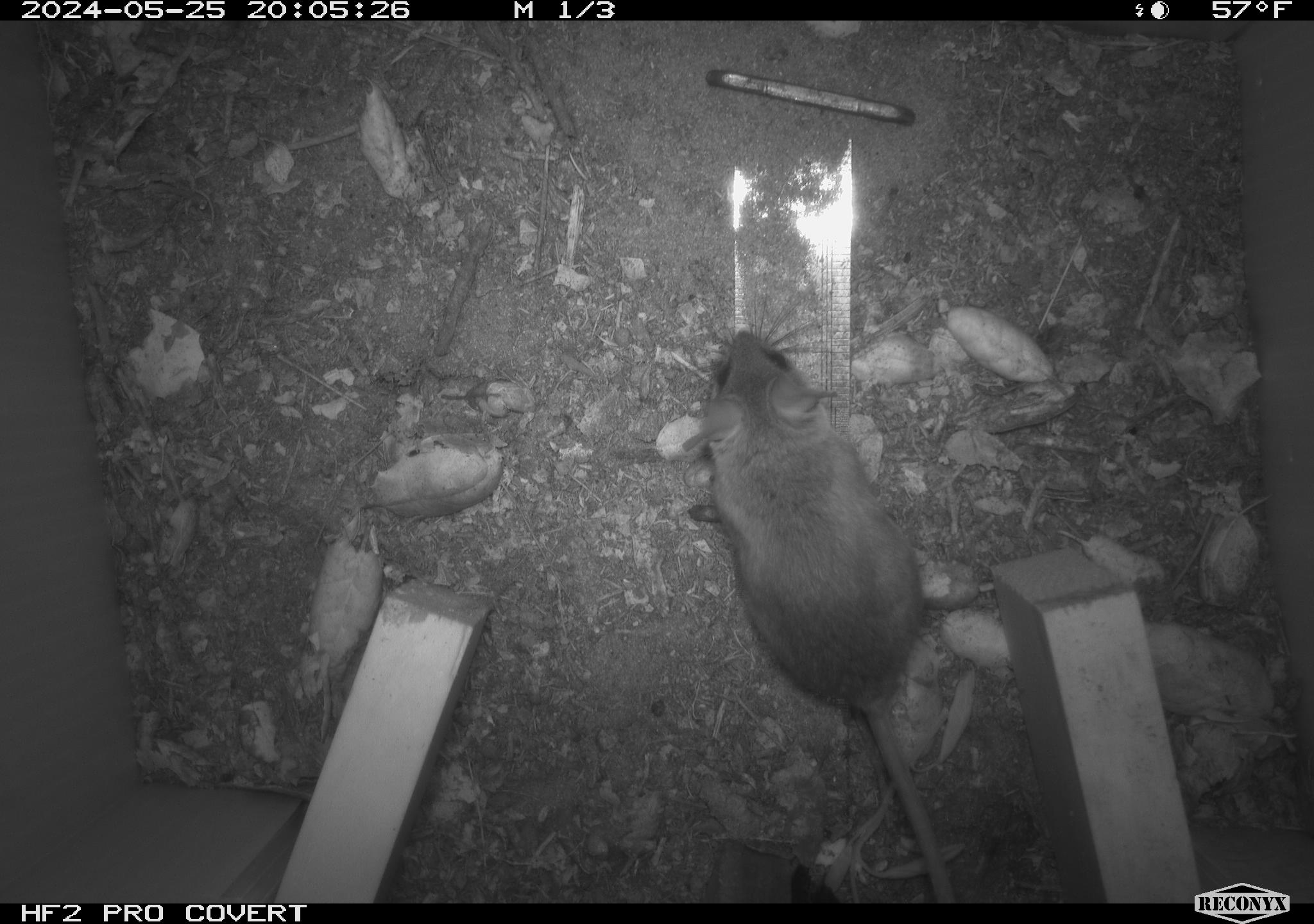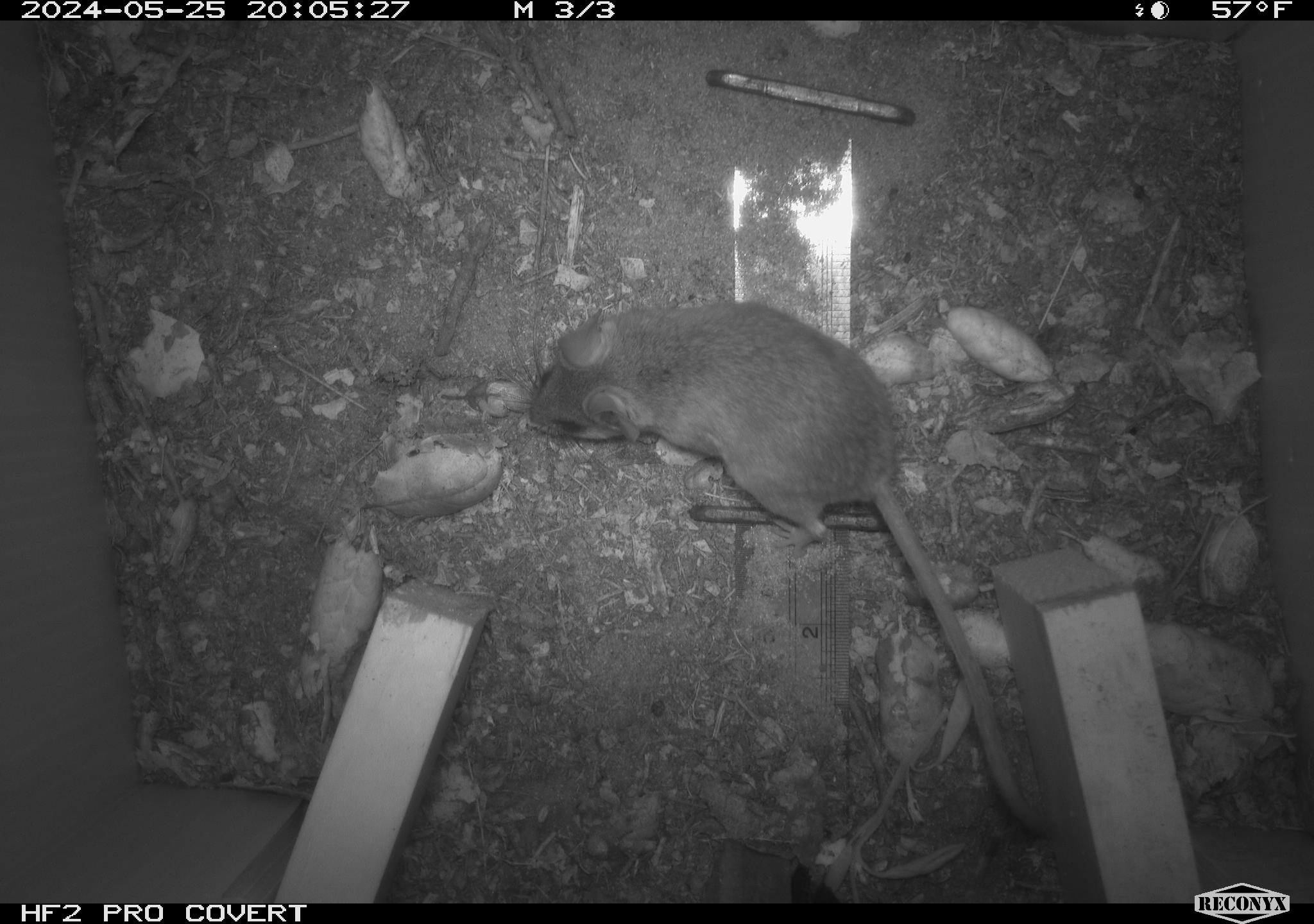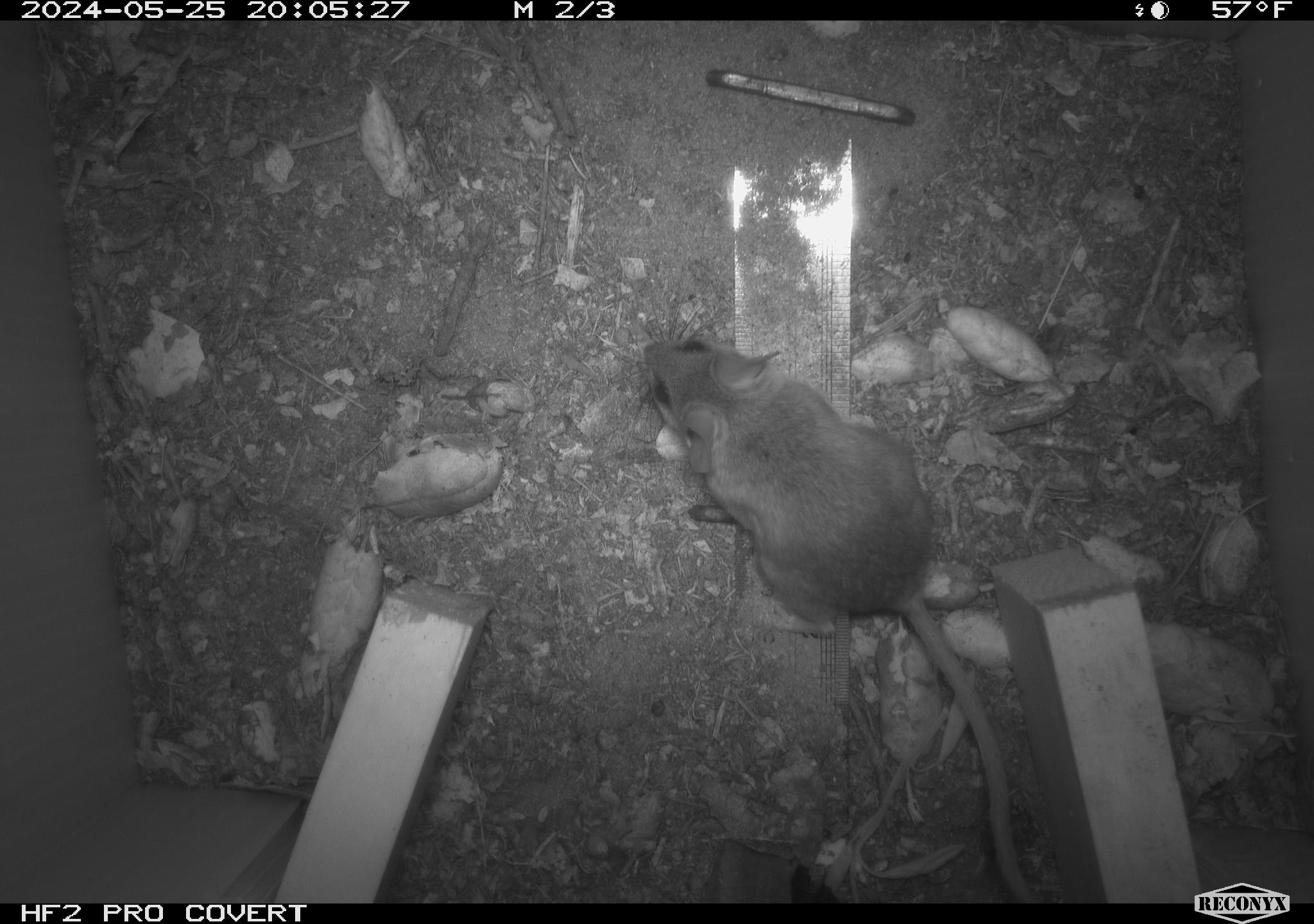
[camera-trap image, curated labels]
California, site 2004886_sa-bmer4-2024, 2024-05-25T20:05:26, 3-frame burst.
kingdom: Animalia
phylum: Chordata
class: Mammalia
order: Rodentia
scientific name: Rodentia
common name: mouse species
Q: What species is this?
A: Mouse species (Rodentia).